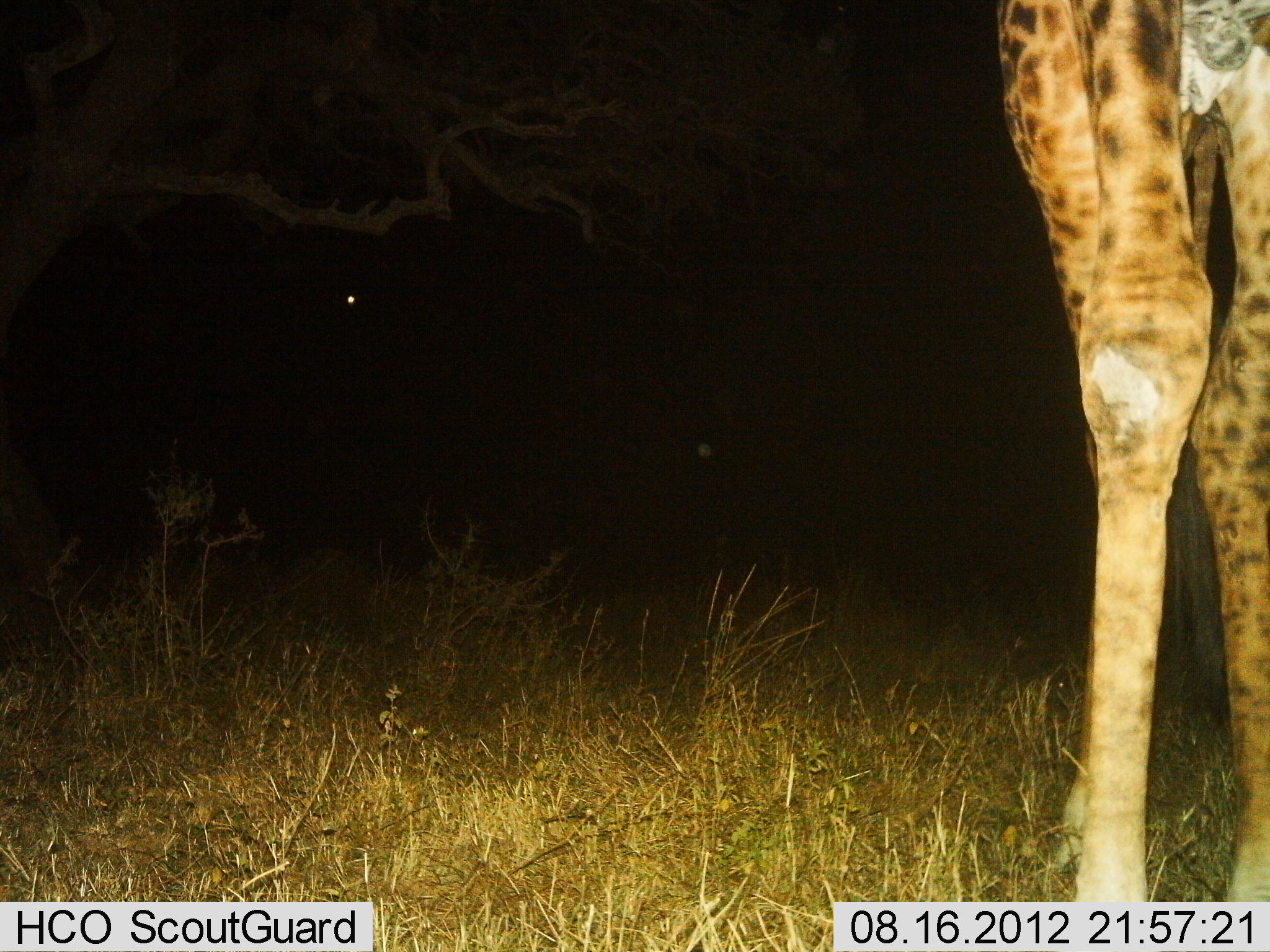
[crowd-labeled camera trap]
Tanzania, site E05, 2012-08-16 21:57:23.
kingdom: Animalia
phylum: Chordata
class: Mammalia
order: Artiodactyla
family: Giraffidae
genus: Giraffa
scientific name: Giraffa camelopardalis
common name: giraffe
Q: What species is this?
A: Giraffe (Giraffa camelopardalis).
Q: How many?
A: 1.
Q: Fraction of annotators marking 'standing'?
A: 100%.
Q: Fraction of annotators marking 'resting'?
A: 0%.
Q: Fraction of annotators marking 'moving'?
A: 0%.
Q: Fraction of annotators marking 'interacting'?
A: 0%.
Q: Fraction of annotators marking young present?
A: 0%.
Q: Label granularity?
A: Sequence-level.